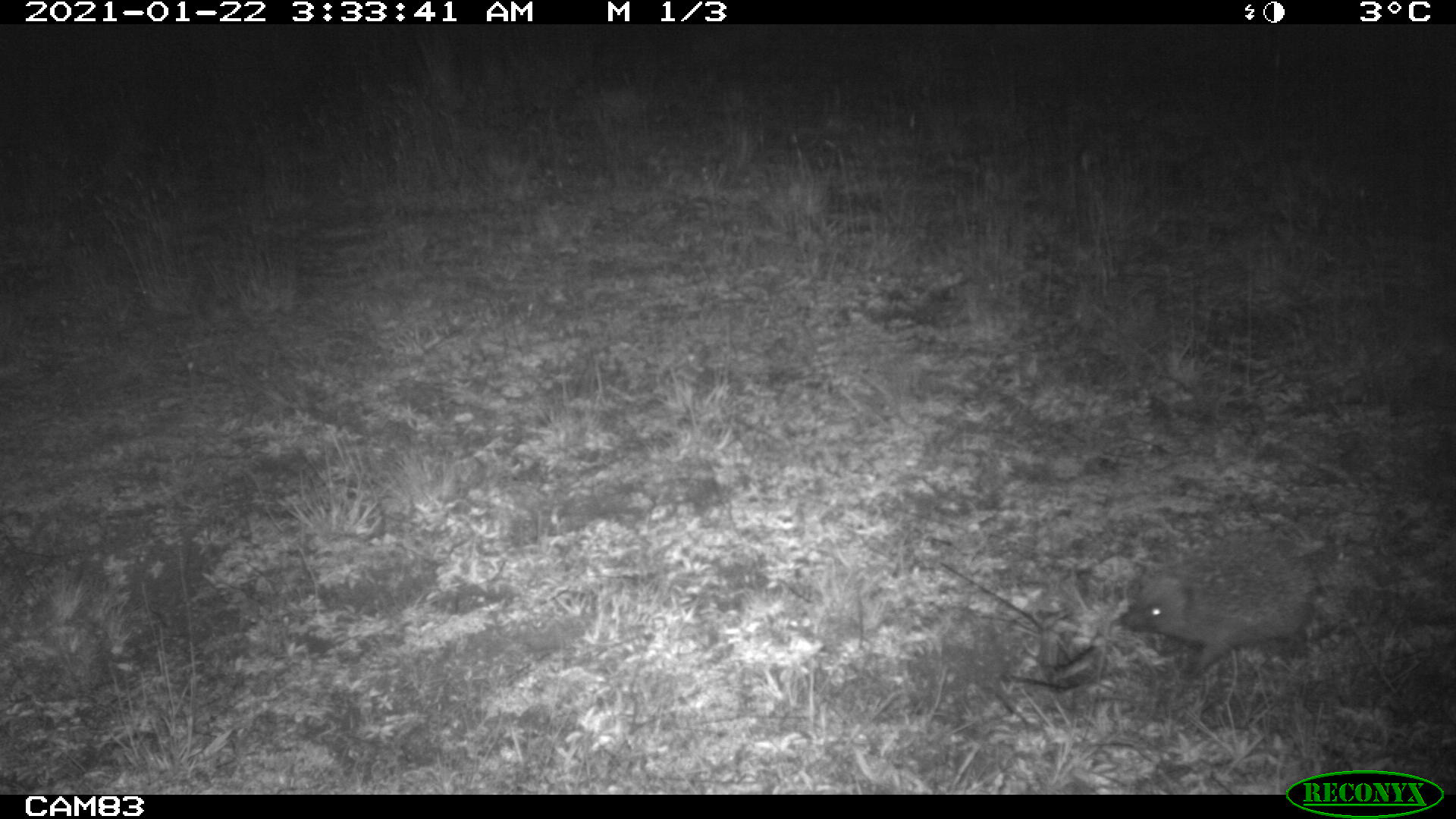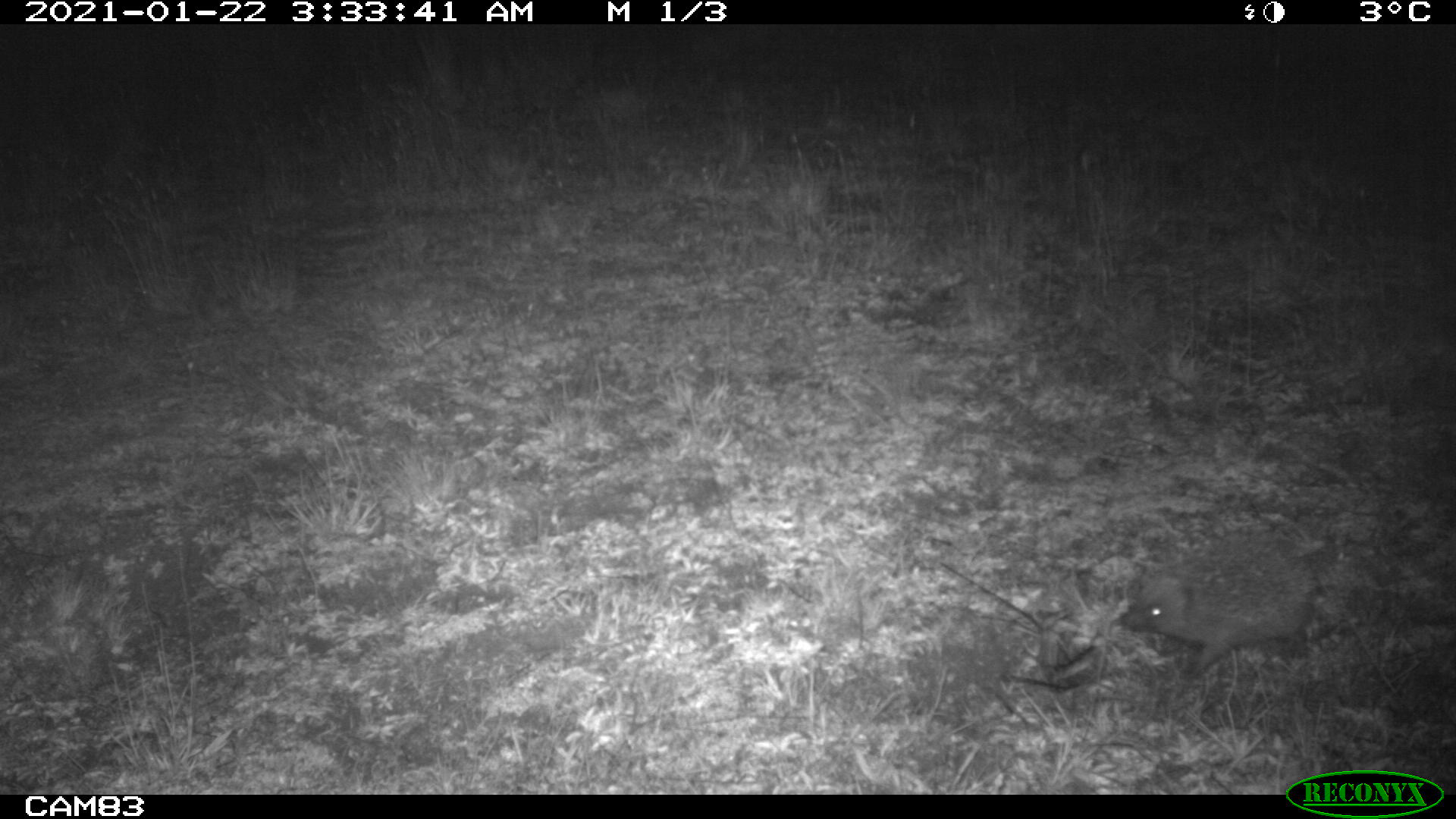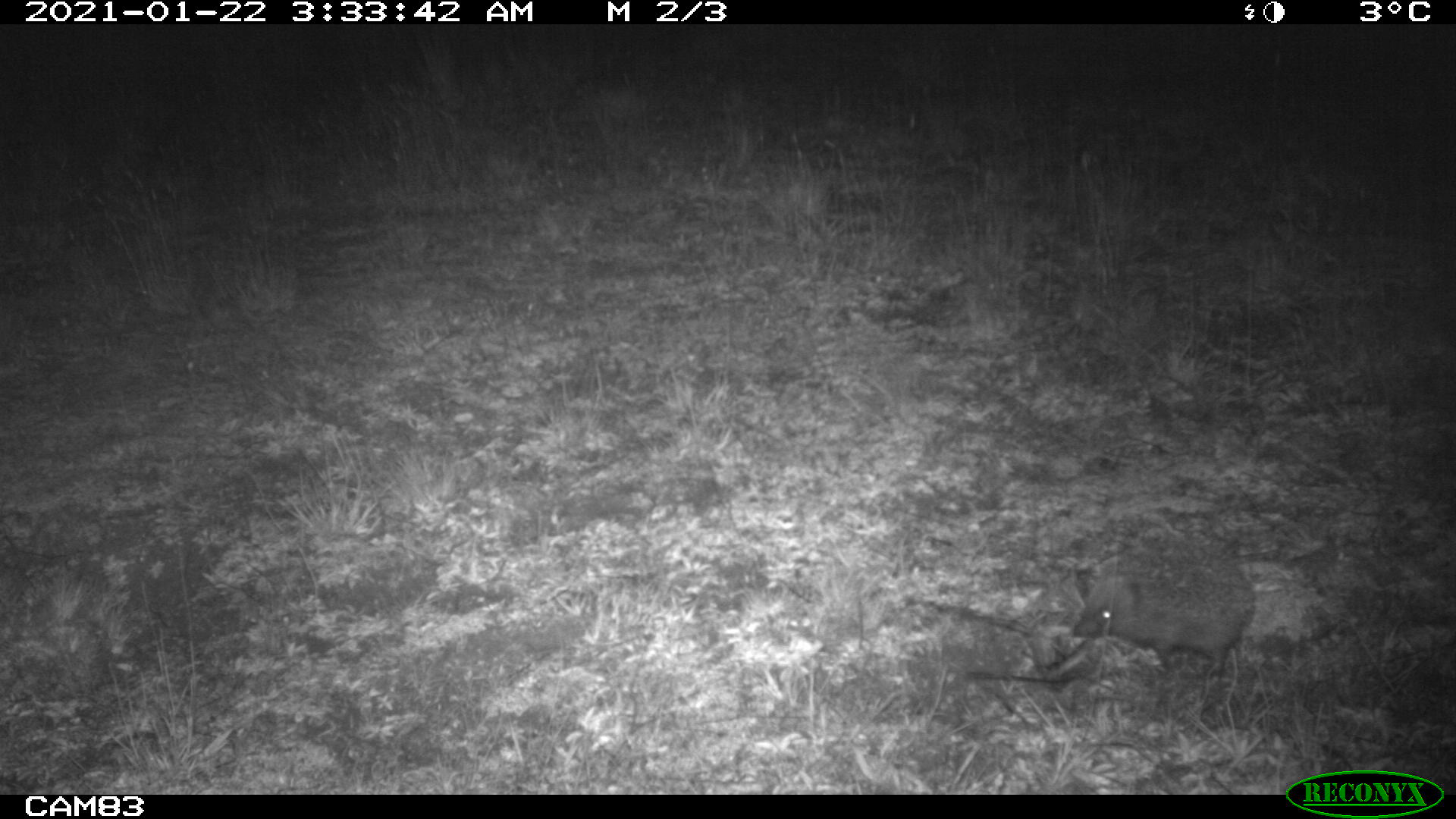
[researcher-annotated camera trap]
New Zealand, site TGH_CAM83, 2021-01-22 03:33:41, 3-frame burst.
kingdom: Animalia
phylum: Chordata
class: Mammalia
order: Eulipotyphla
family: Erinaceidae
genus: Erinaceus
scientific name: Erinaceus europaeus europaeus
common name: european hedgehog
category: hedgehog